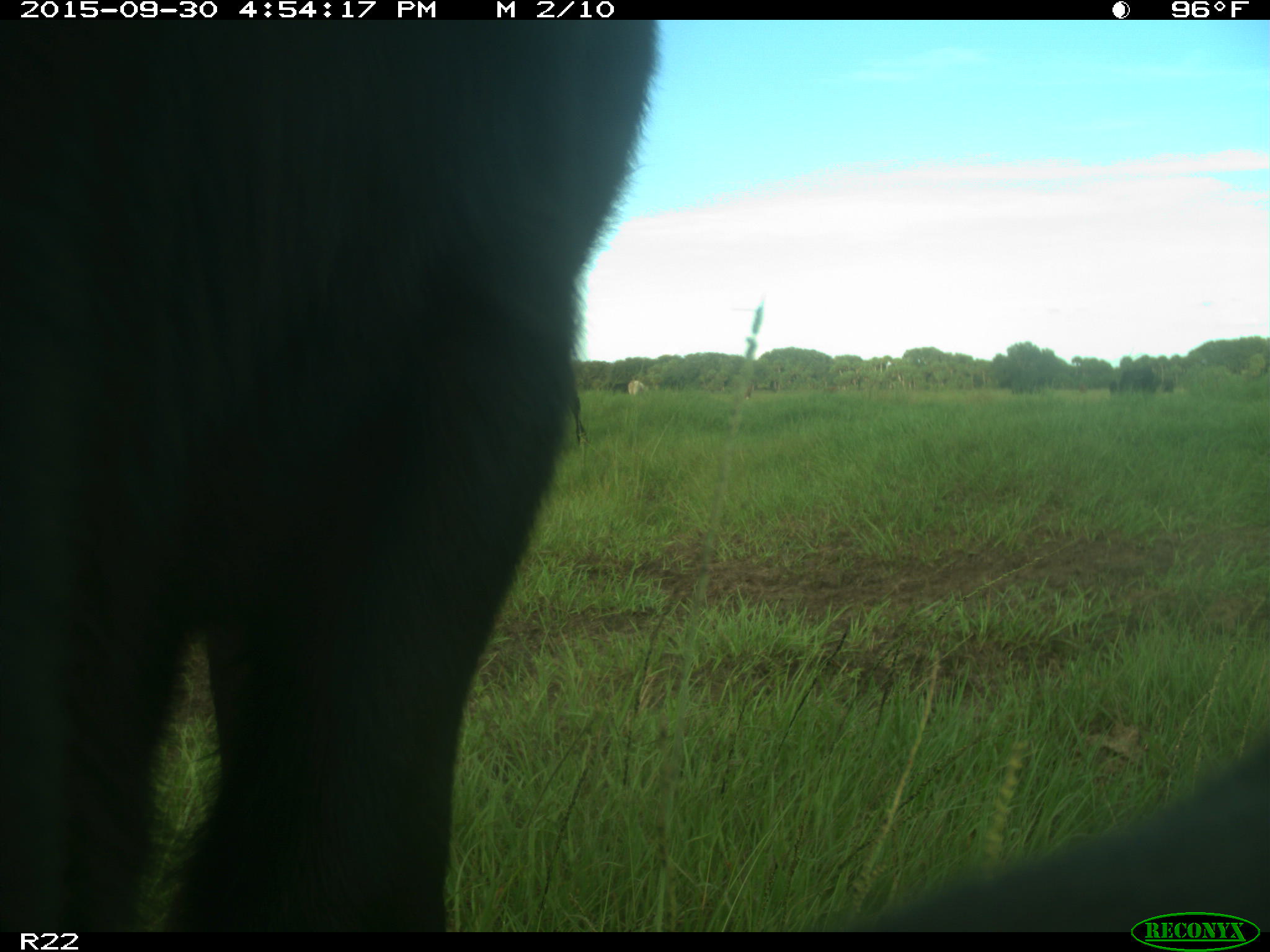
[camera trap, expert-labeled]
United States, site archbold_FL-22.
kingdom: Animalia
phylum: Chordata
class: Mammalia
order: Artiodactyla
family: Bovidae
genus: Bos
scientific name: Bos taurus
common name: domestic cow